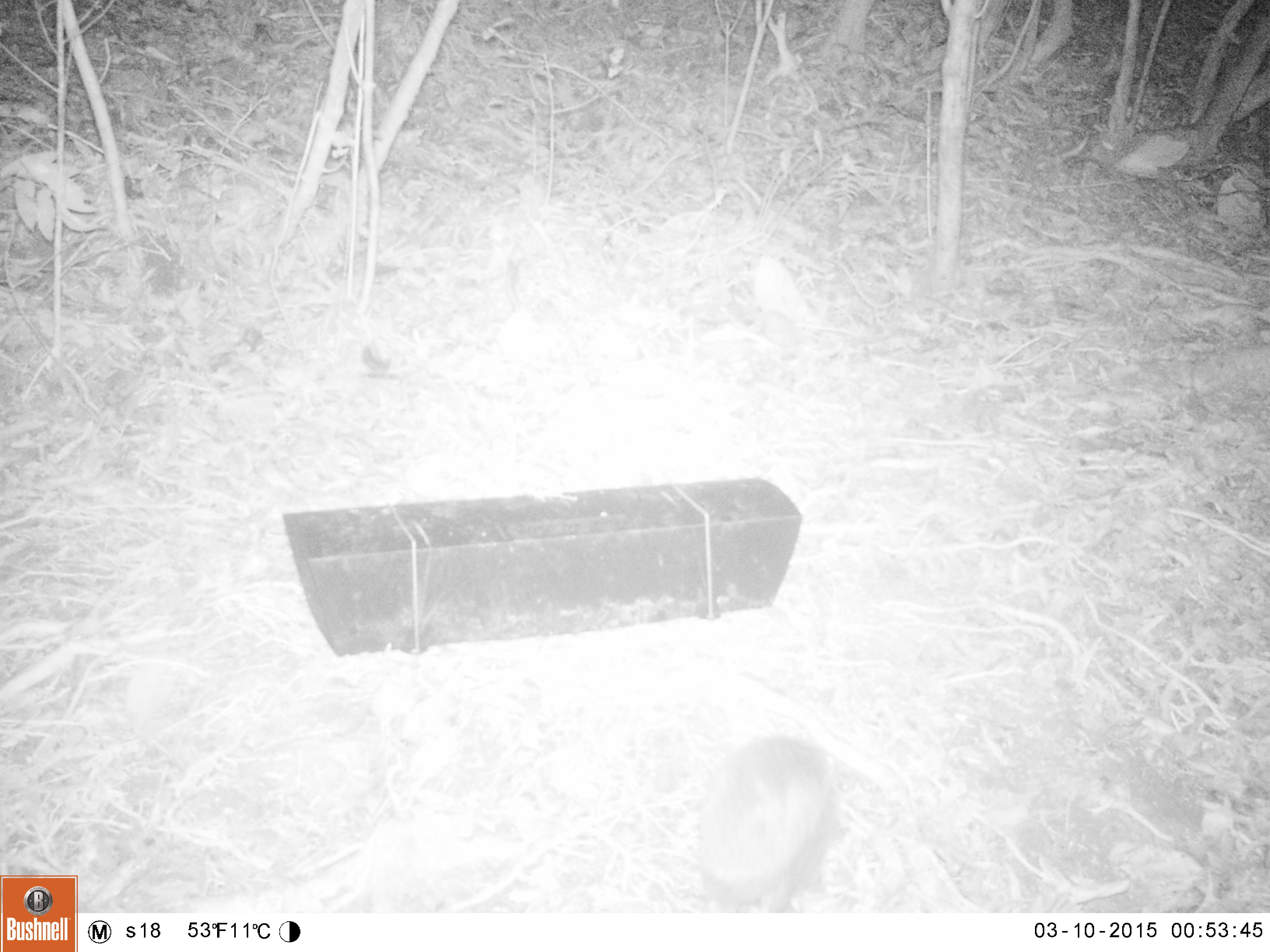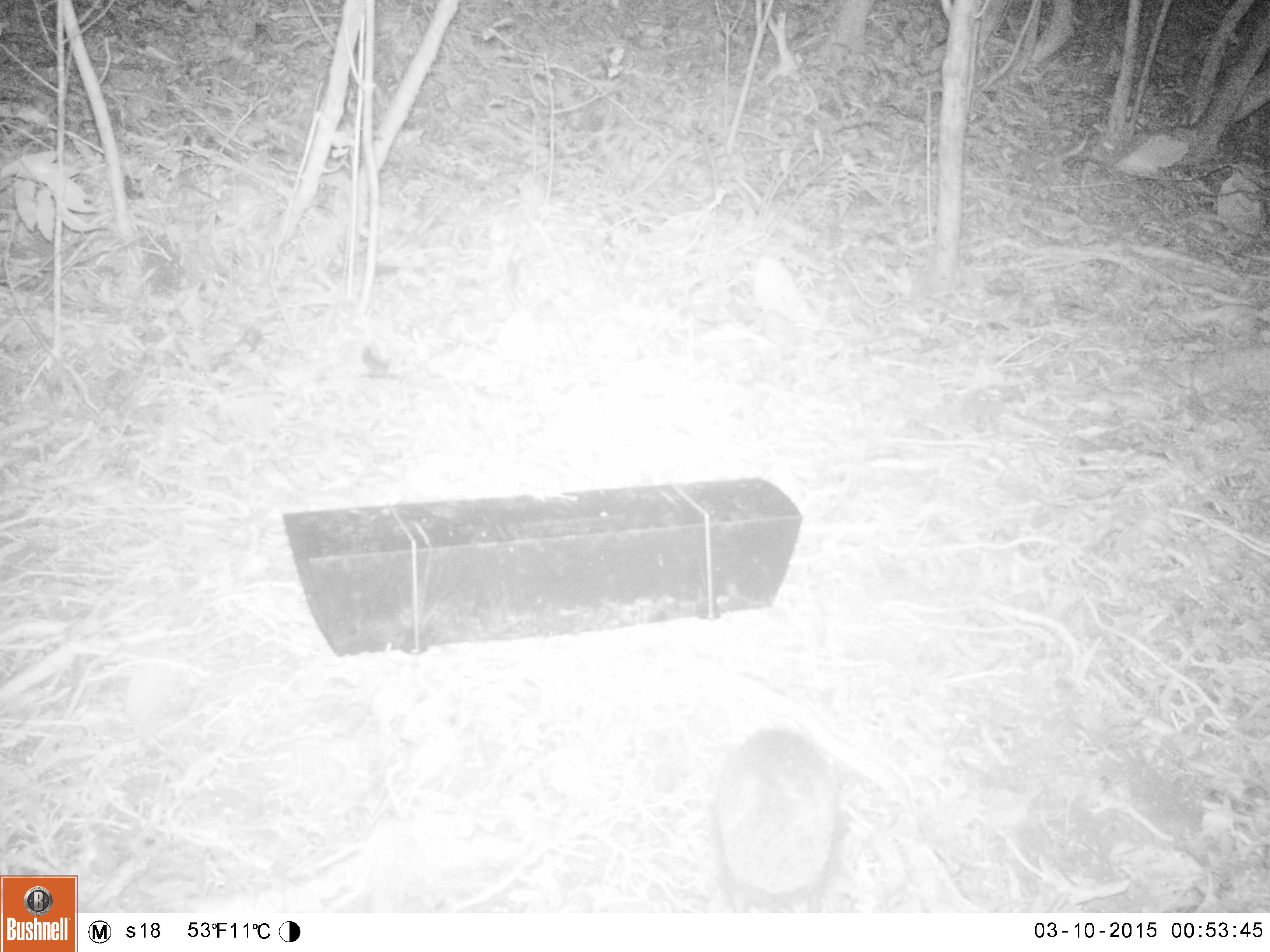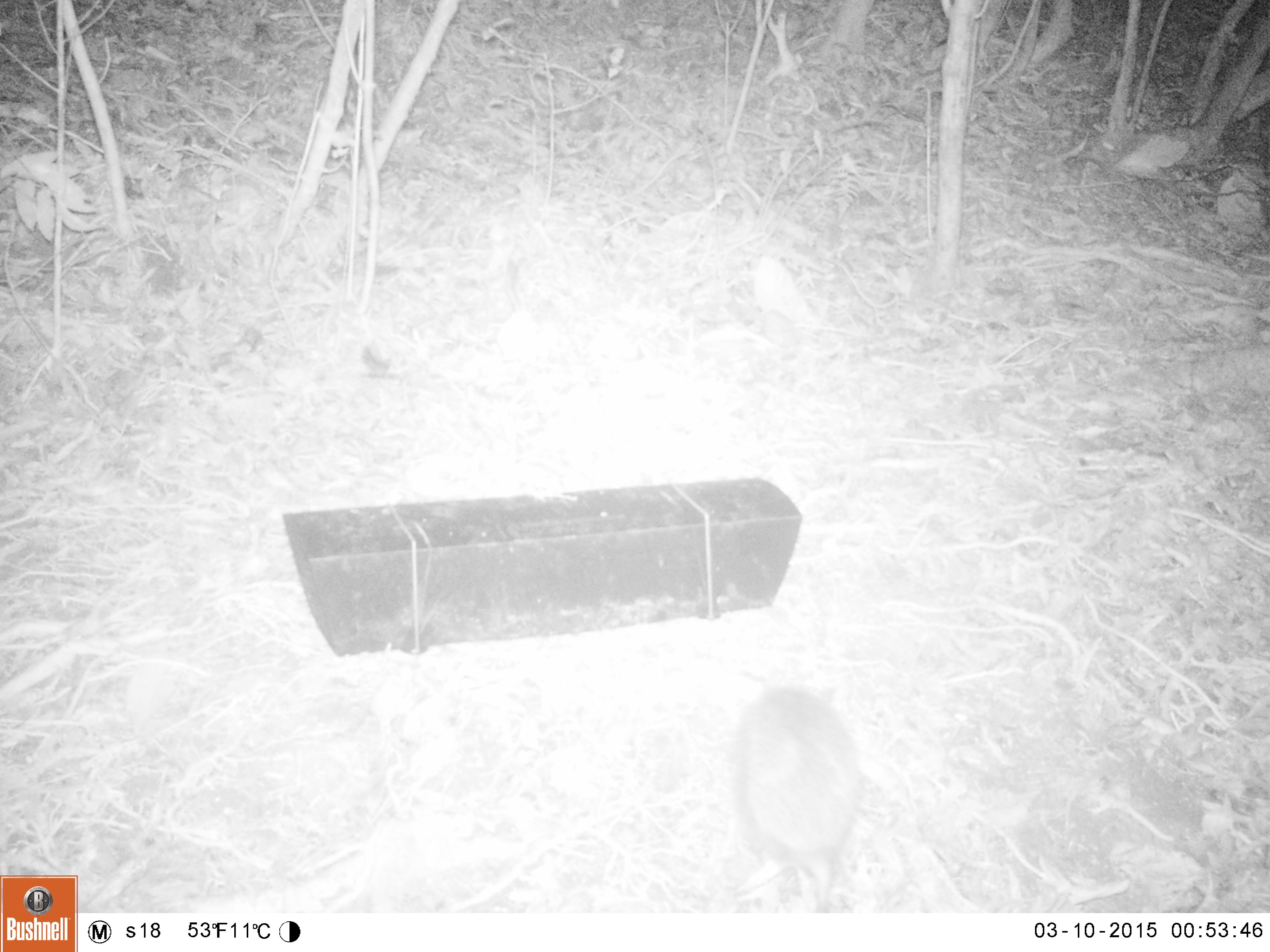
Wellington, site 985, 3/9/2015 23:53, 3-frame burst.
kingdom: Animalia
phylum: Chordata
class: Mammalia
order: Eulipotyphla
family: Erinaceidae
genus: Erinaceus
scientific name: Erinaceus europaeus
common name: hedgehog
Hedgehog (Erinaceus europaeus).